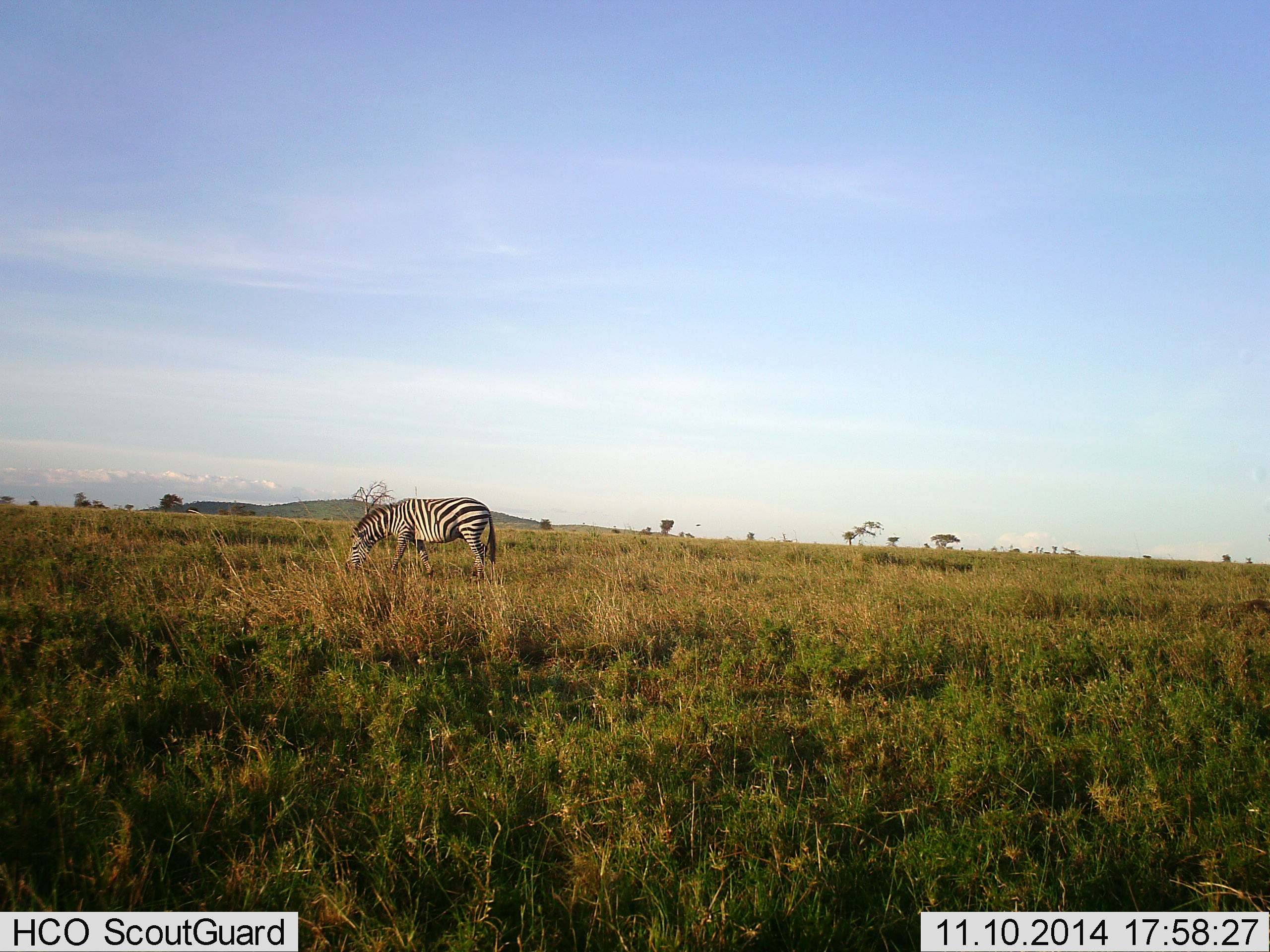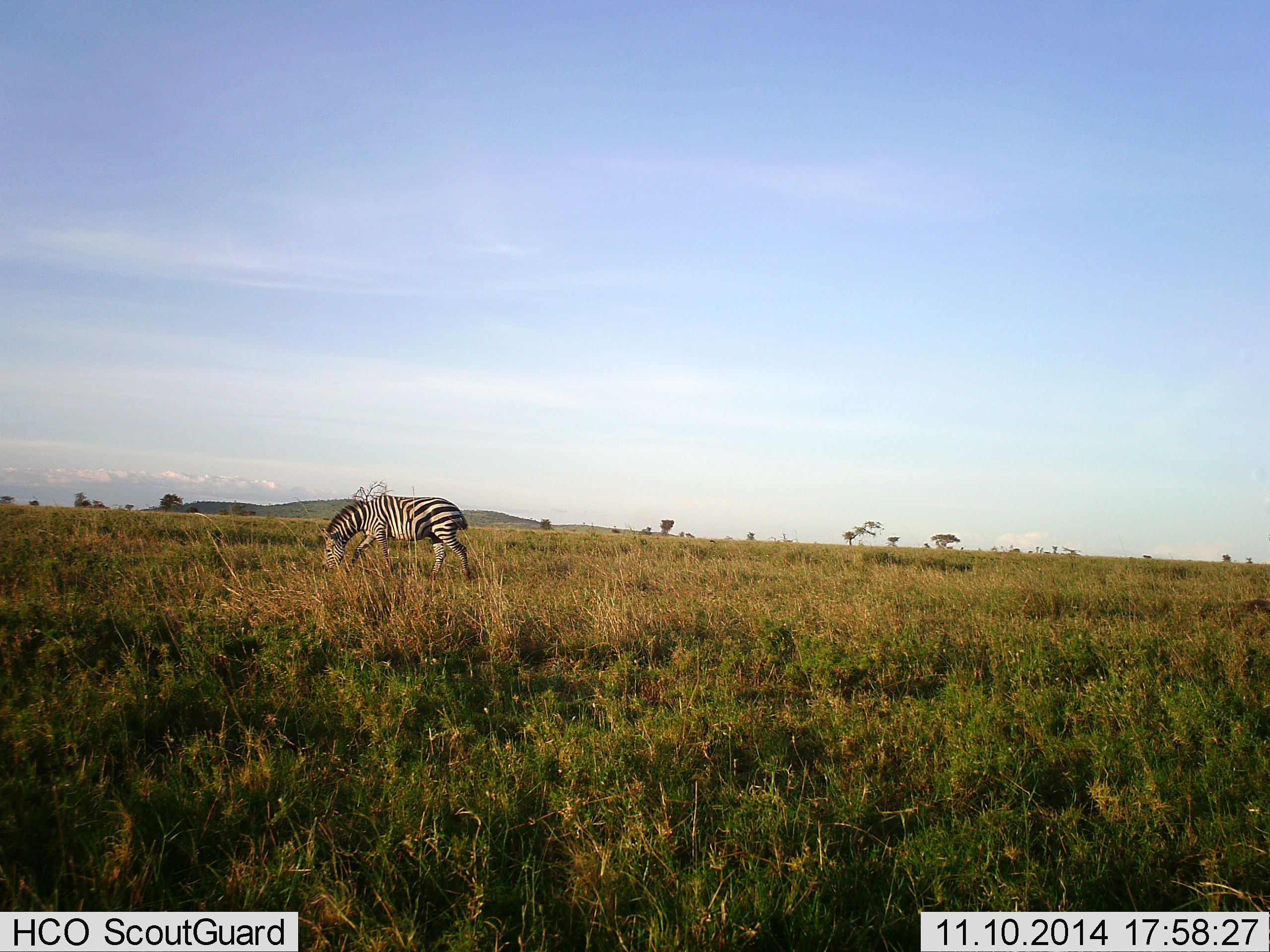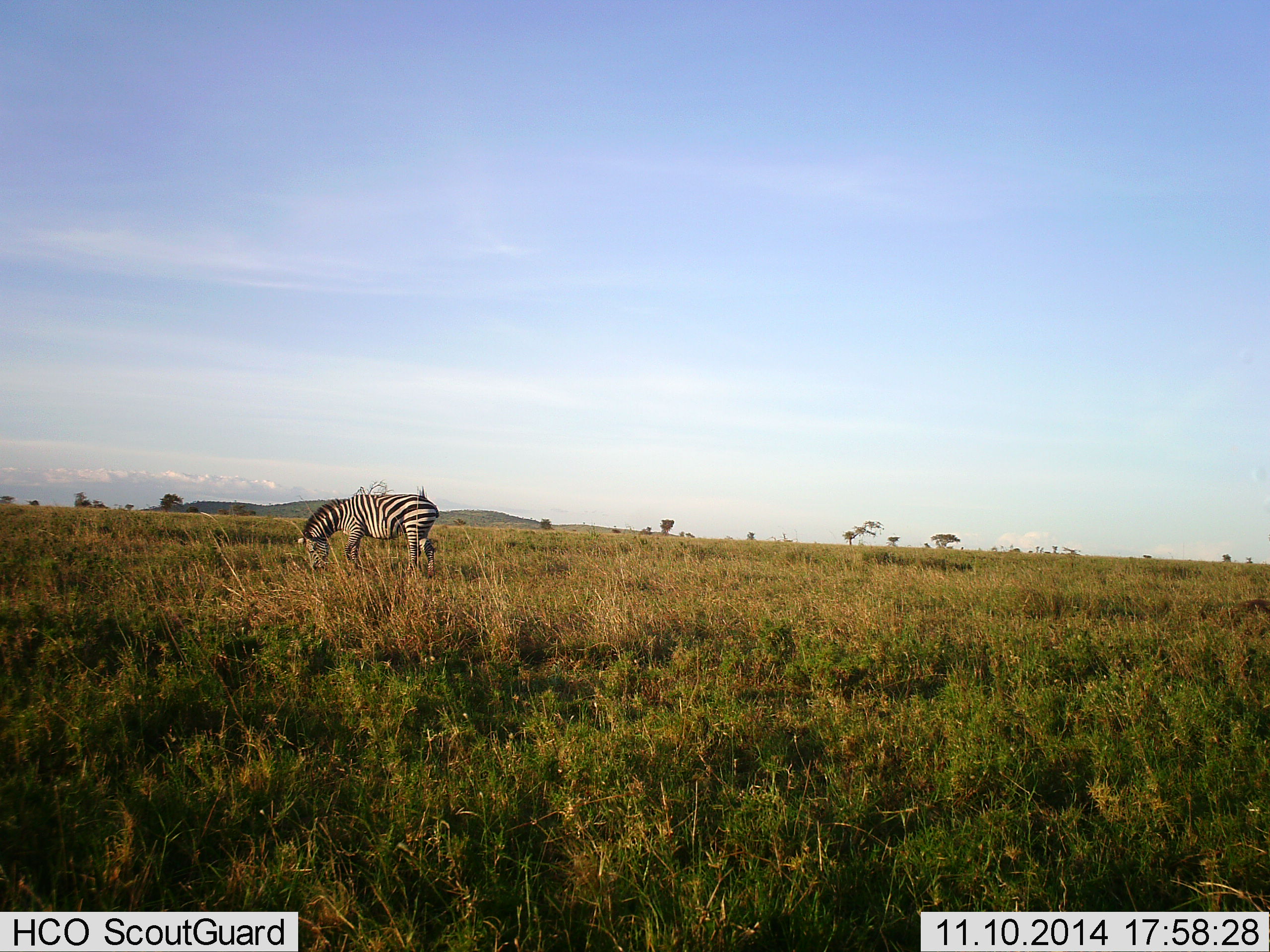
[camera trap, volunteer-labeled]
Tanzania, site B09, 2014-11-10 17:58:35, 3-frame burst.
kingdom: Animalia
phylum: Chordata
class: Mammalia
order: Perissodactyla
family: Equidae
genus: Equus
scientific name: Equus quagga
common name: plains zebra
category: zebra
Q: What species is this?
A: Zebra (plains zebra) (Equus quagga).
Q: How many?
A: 1.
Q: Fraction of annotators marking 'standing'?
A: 0%.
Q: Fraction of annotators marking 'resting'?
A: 0%.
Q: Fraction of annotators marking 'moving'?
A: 40%.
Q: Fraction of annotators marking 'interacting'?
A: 0%.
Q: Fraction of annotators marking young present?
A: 0%.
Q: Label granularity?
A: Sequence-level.